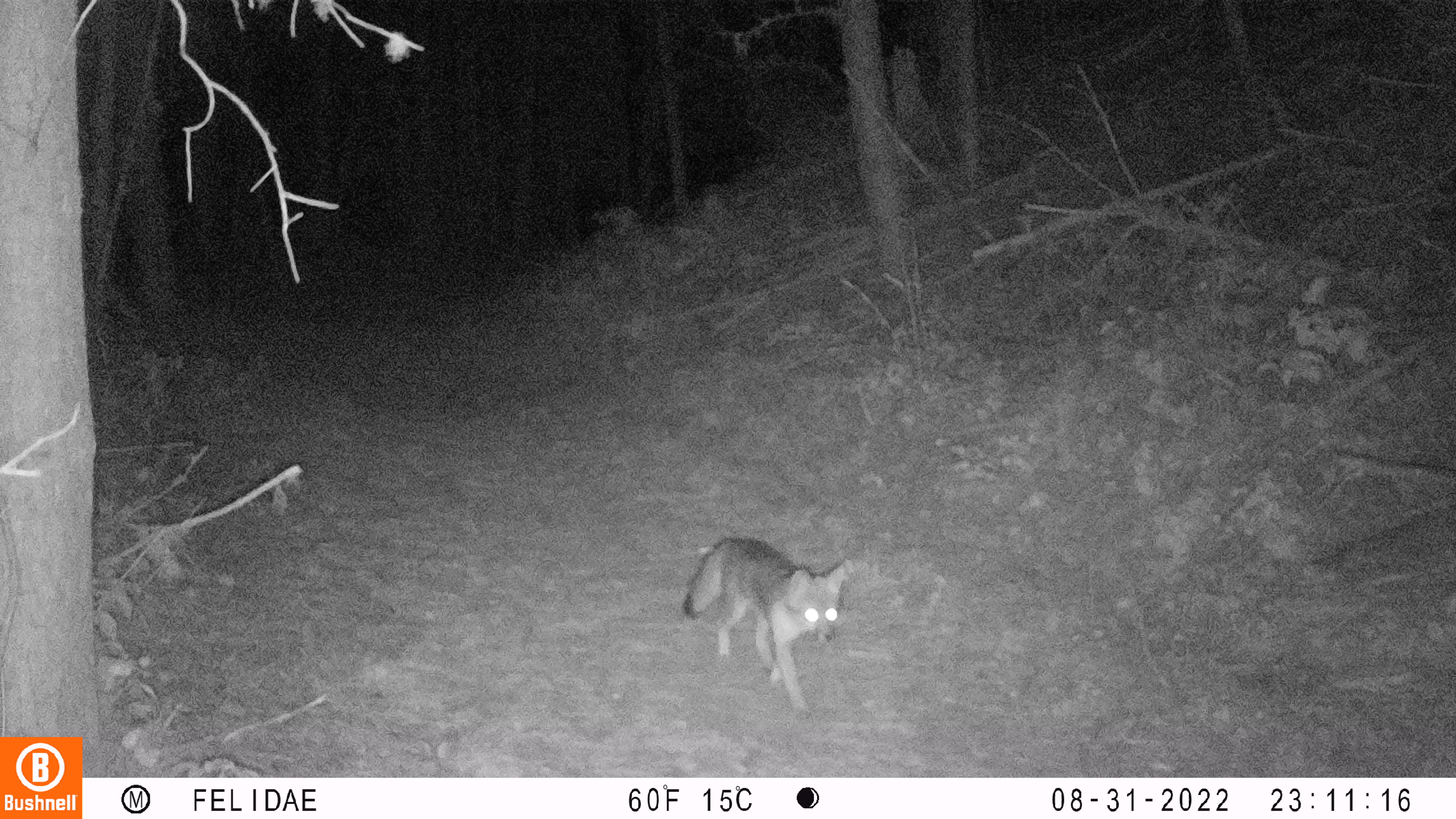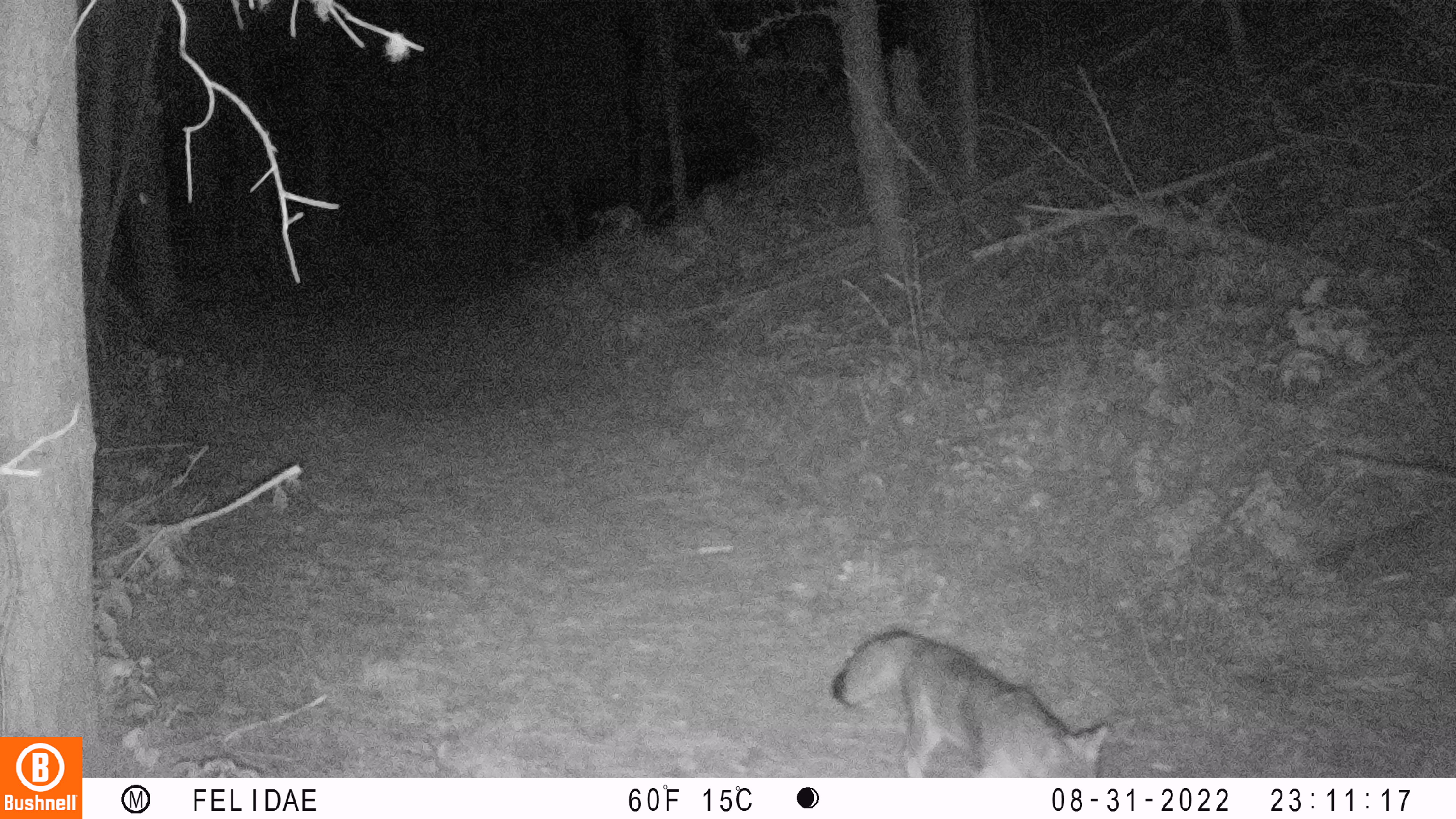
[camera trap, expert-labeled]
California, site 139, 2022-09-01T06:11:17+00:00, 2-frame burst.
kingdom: Animalia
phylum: Chordata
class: Mammalia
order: Carnivora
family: Canidae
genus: Urocyon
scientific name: Urocyon cinereoargenteus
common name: gray fox